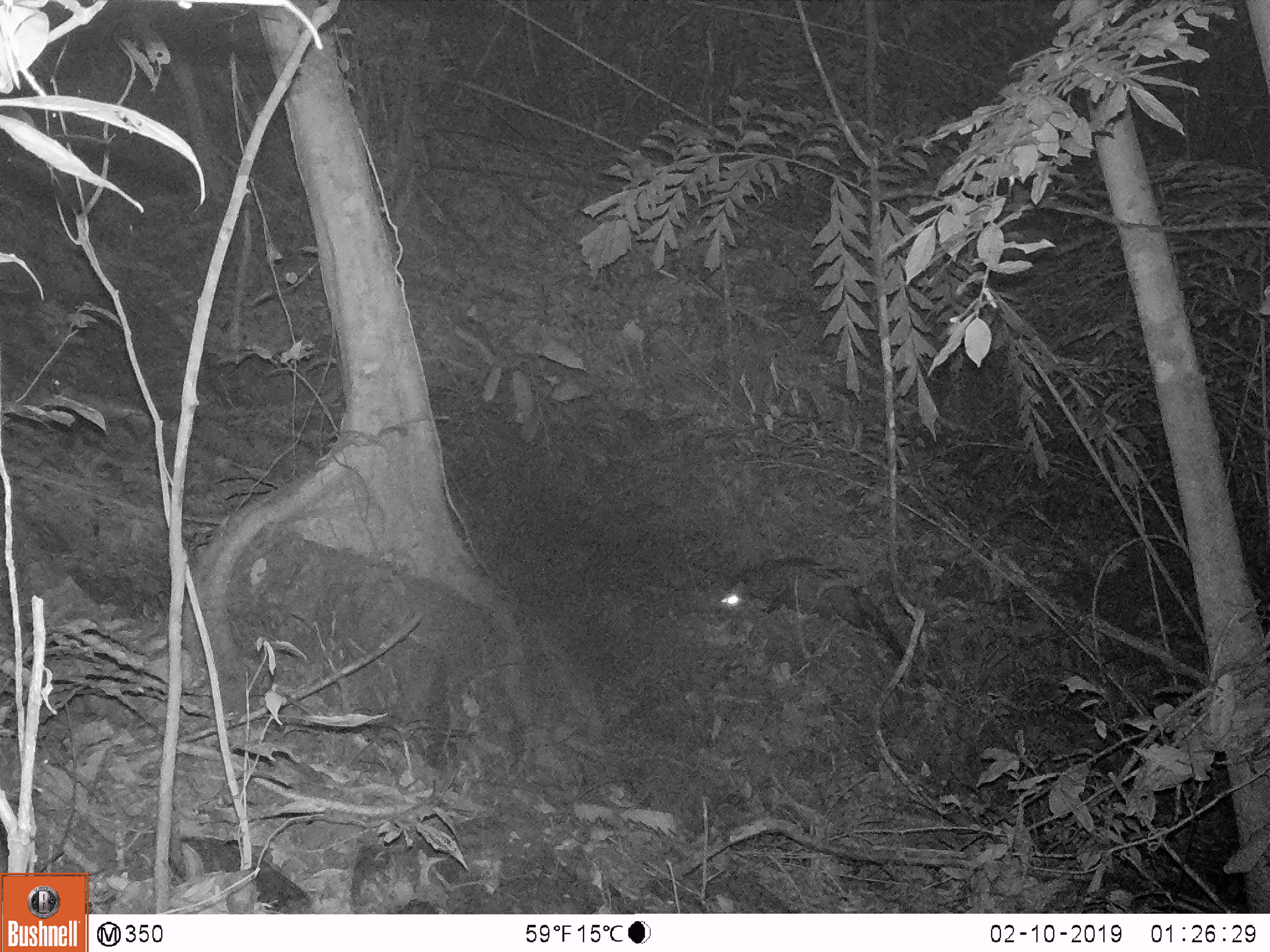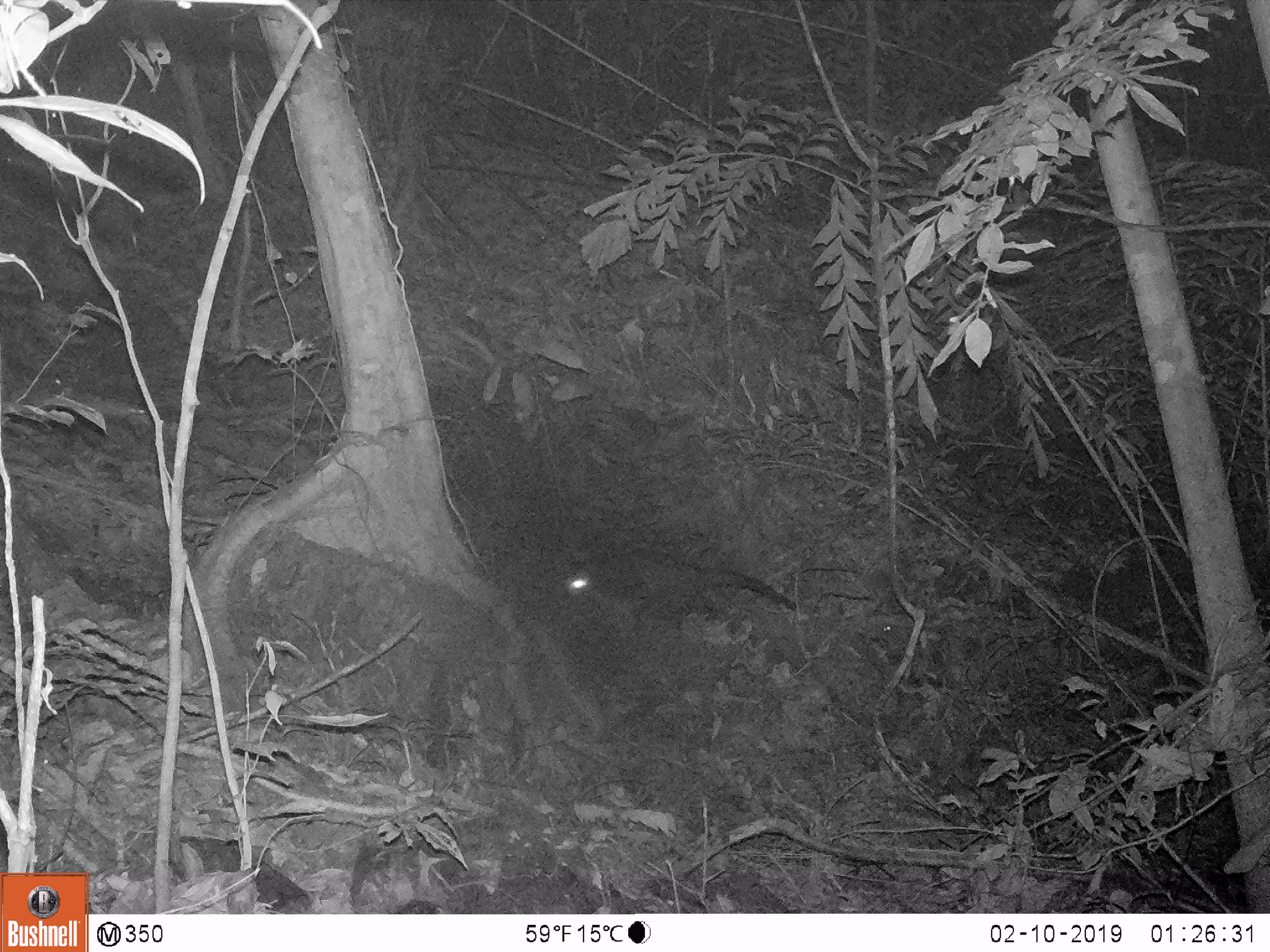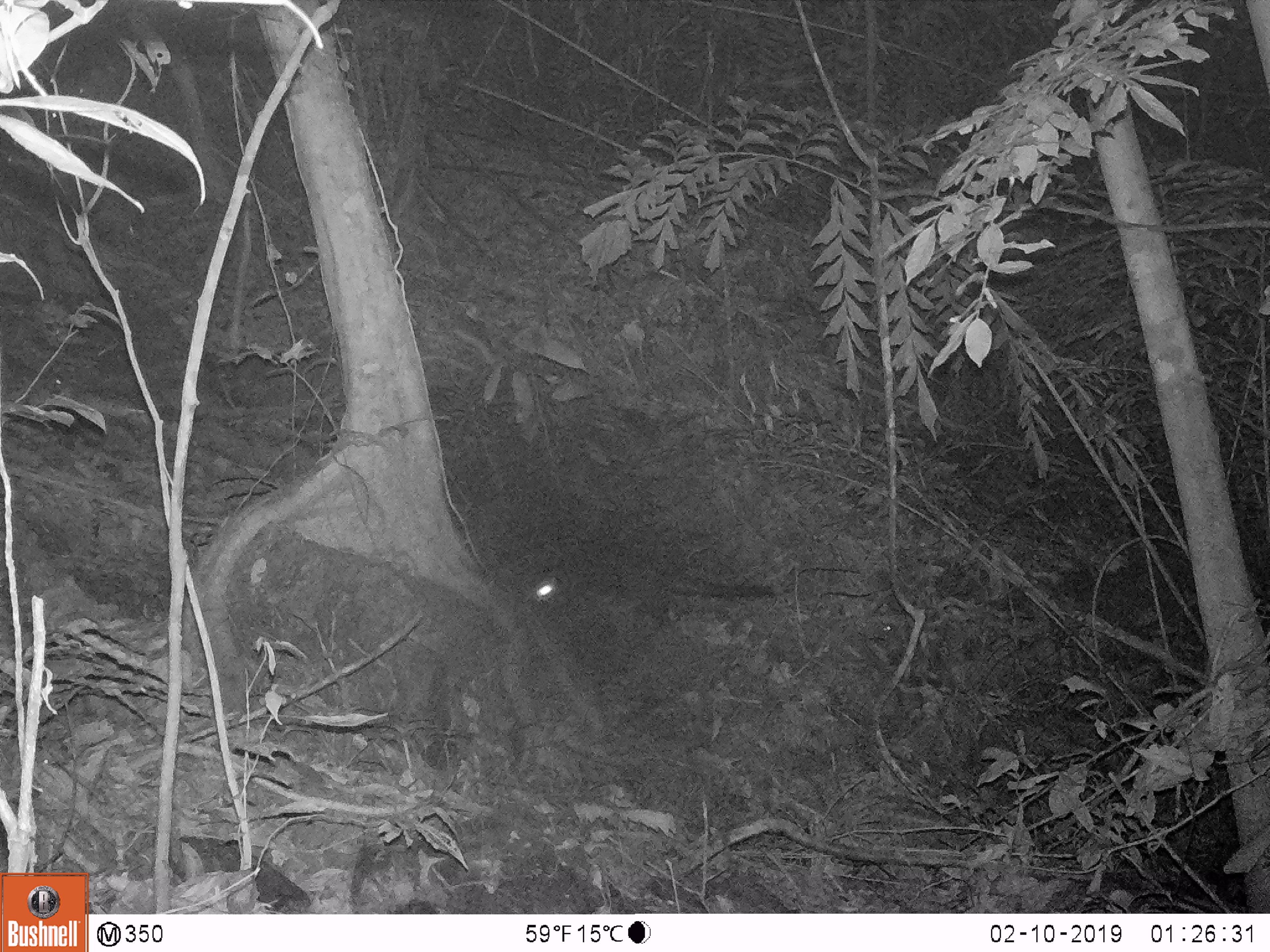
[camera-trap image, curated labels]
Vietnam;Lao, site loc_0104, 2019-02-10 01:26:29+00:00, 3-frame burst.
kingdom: Animalia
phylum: Chordata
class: Mammalia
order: Carnivora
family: Viverridae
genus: Paradoxurus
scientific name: Paradoxurus hermaphroditus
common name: common palm civet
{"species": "common palm civet (Paradoxurus hermaphroditus)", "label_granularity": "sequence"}